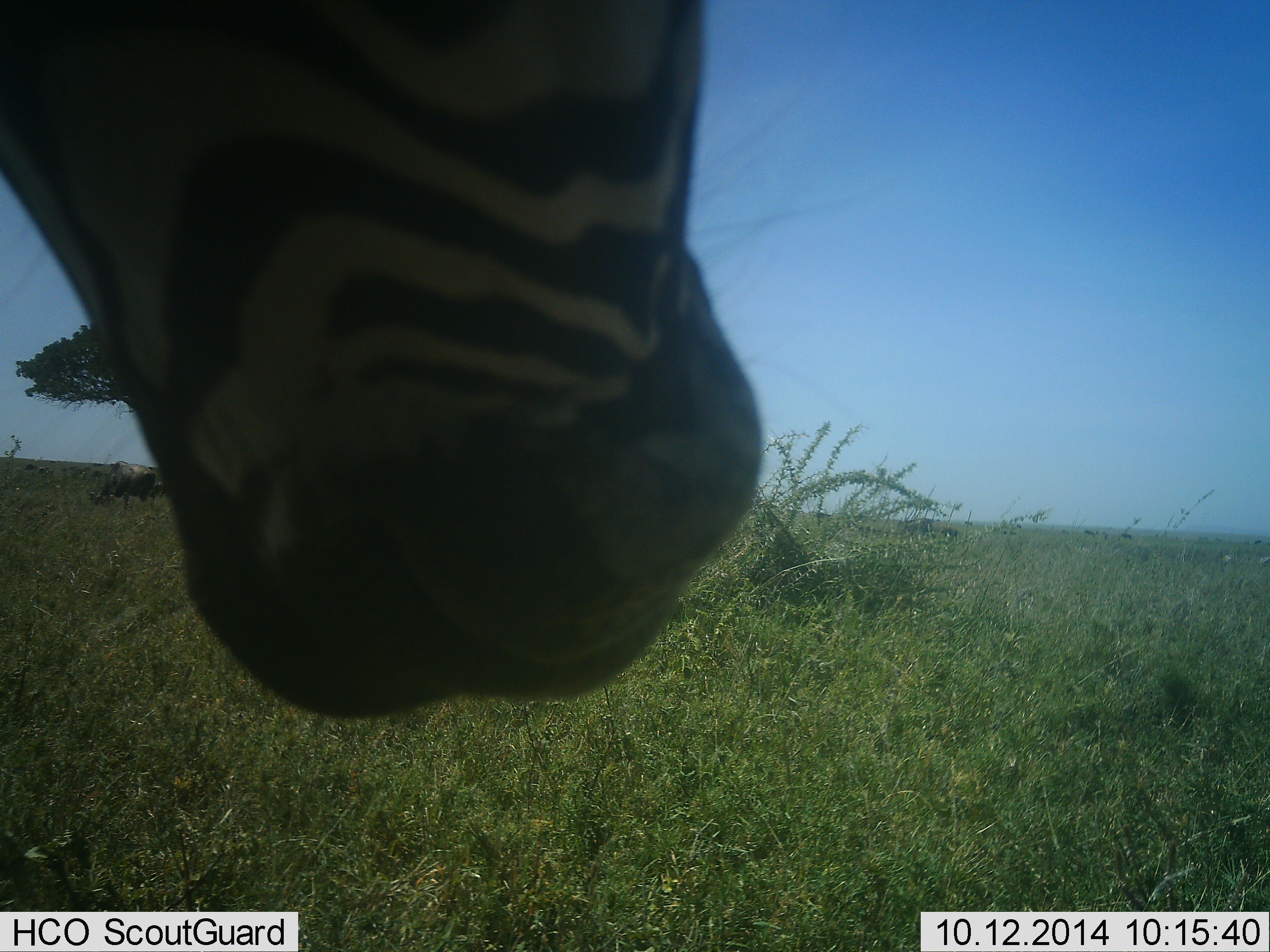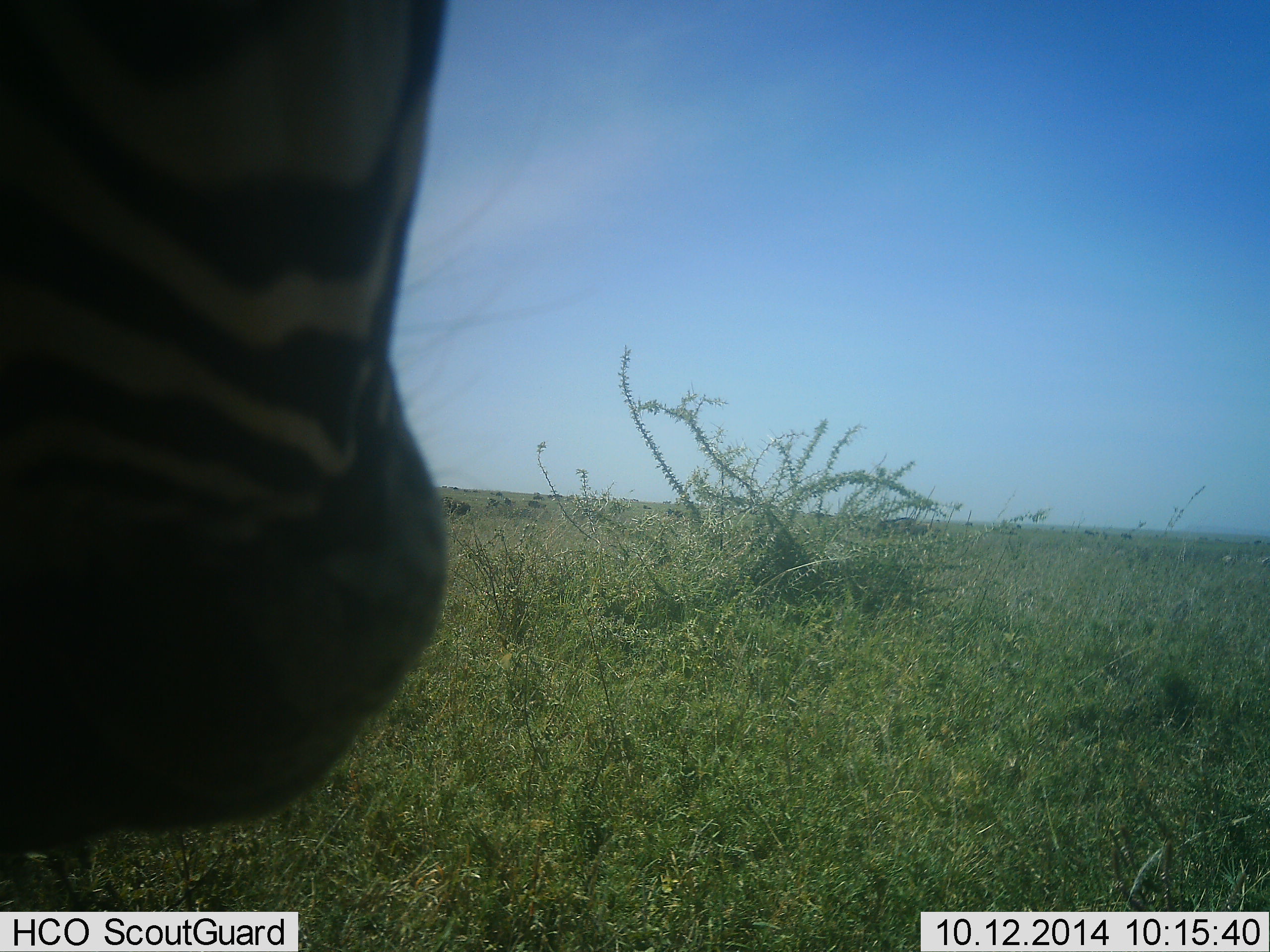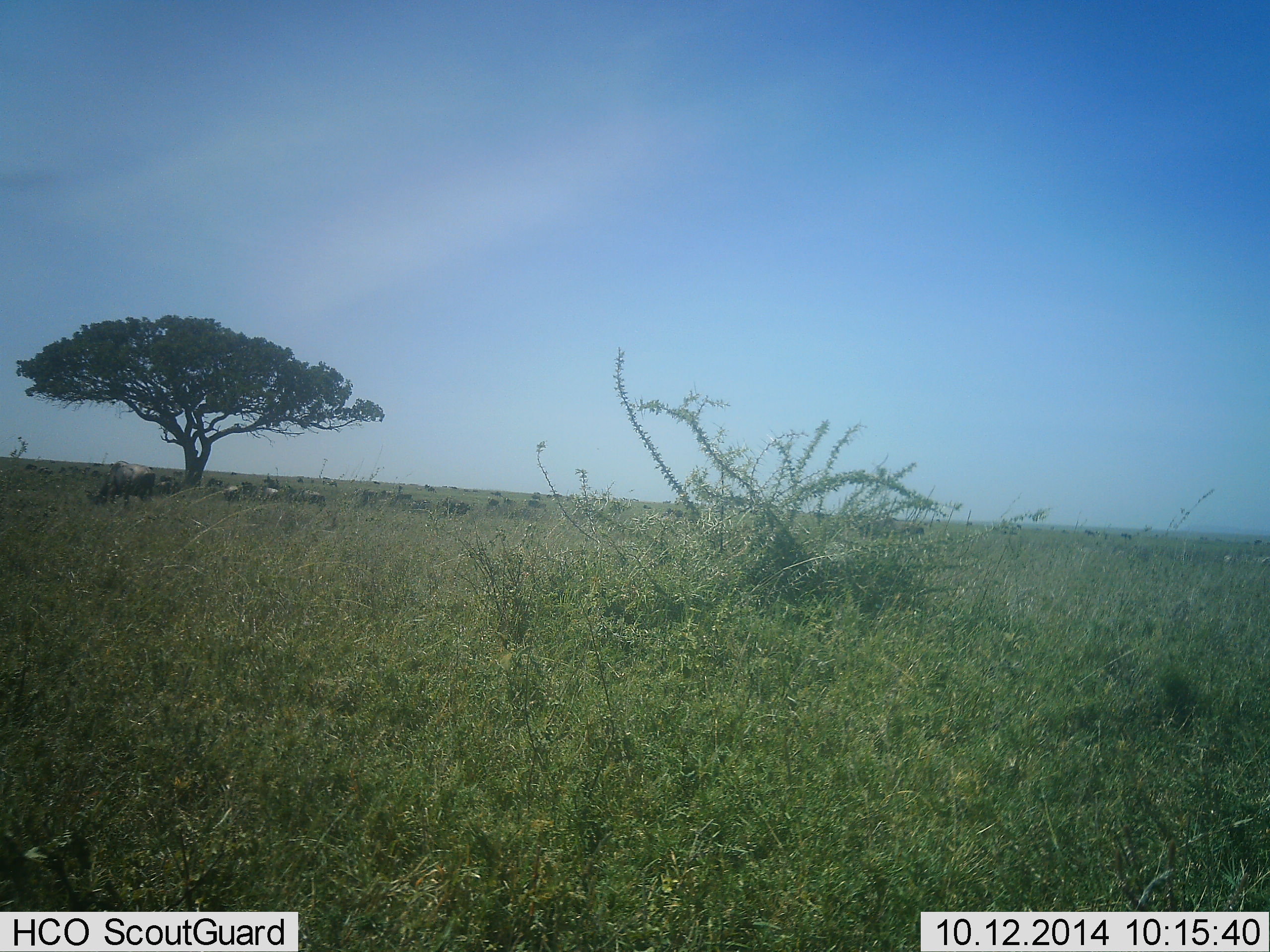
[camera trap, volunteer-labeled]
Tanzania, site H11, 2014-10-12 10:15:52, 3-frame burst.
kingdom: Animalia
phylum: Chordata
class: Mammalia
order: Perissodactyla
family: Equidae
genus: Equus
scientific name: Equus quagga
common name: plains zebra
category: zebra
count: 1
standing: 60%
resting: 0%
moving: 27%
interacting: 7%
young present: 0%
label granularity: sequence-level